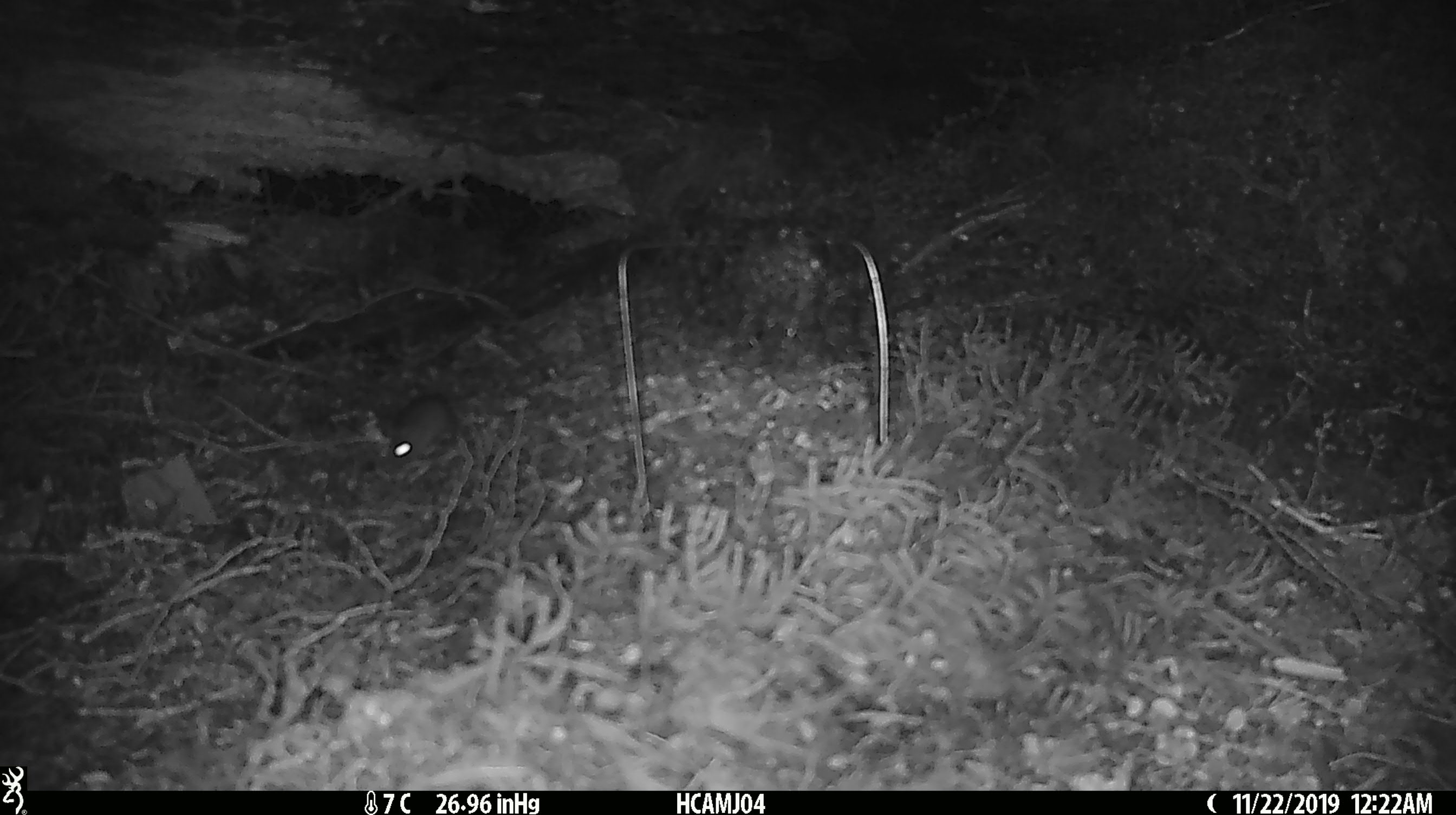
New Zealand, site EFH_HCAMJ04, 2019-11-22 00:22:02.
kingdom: Animalia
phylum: Chordata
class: Mammalia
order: Rodentia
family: Muridae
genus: Mus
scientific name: Mus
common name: mouse